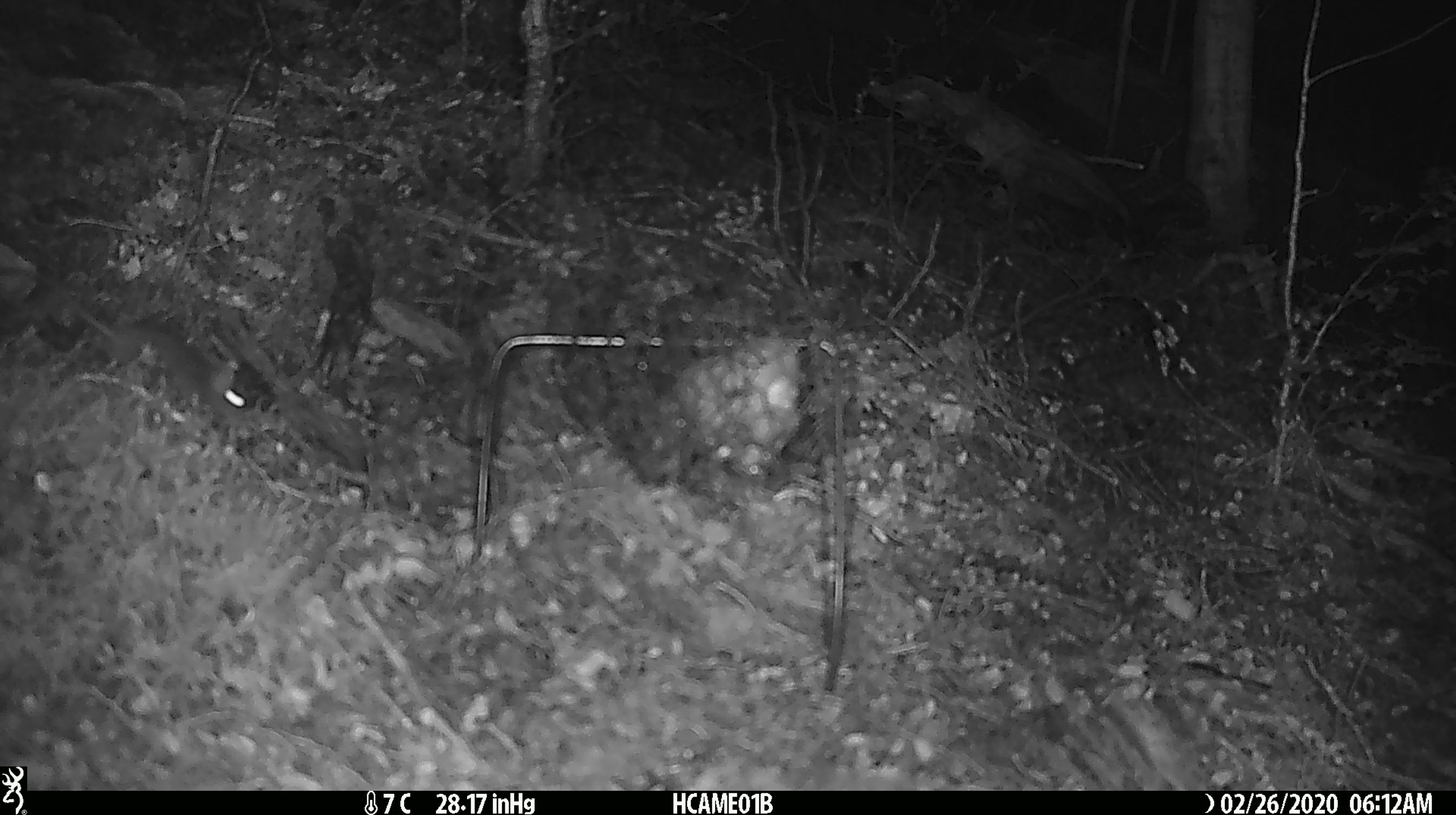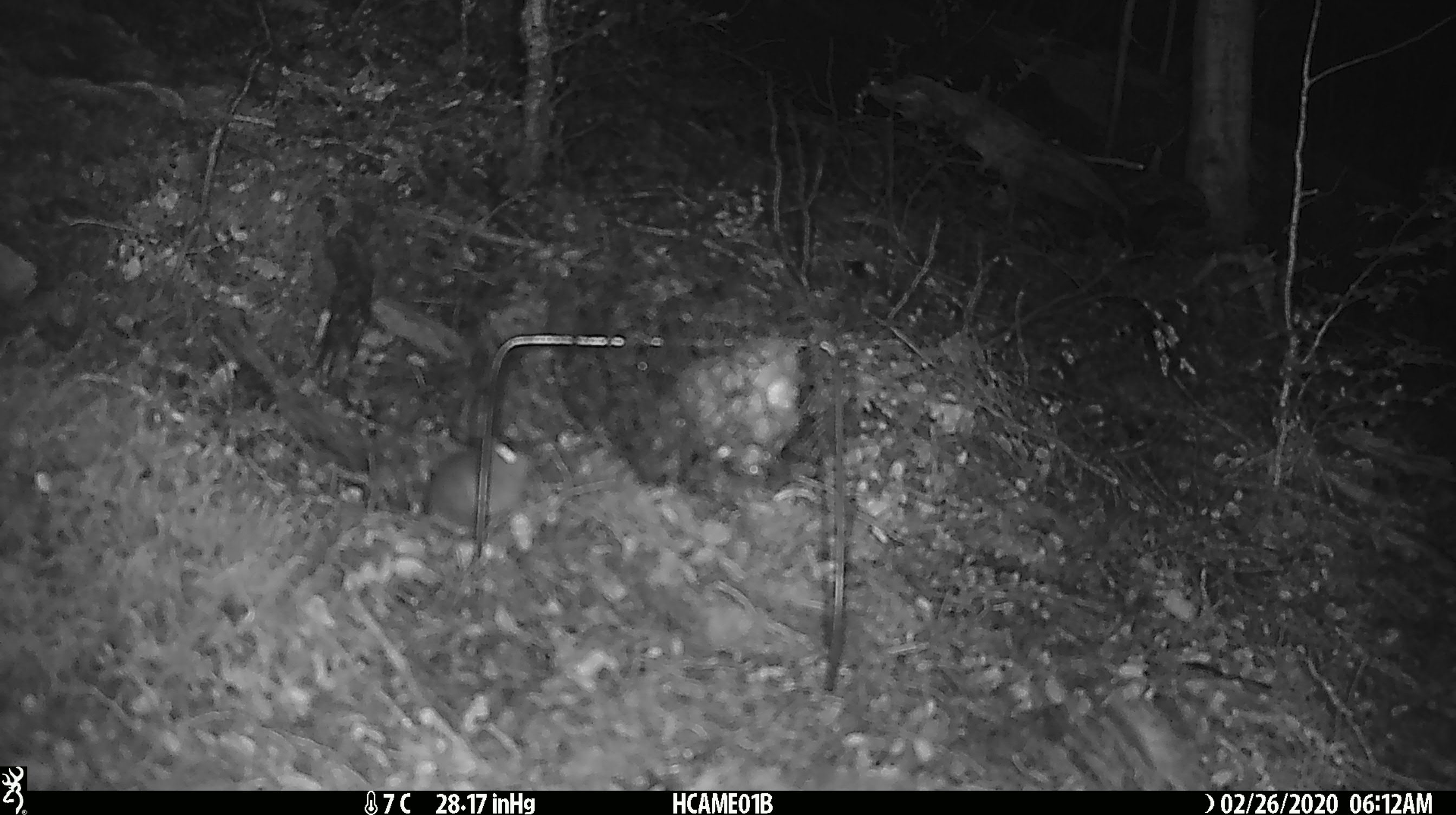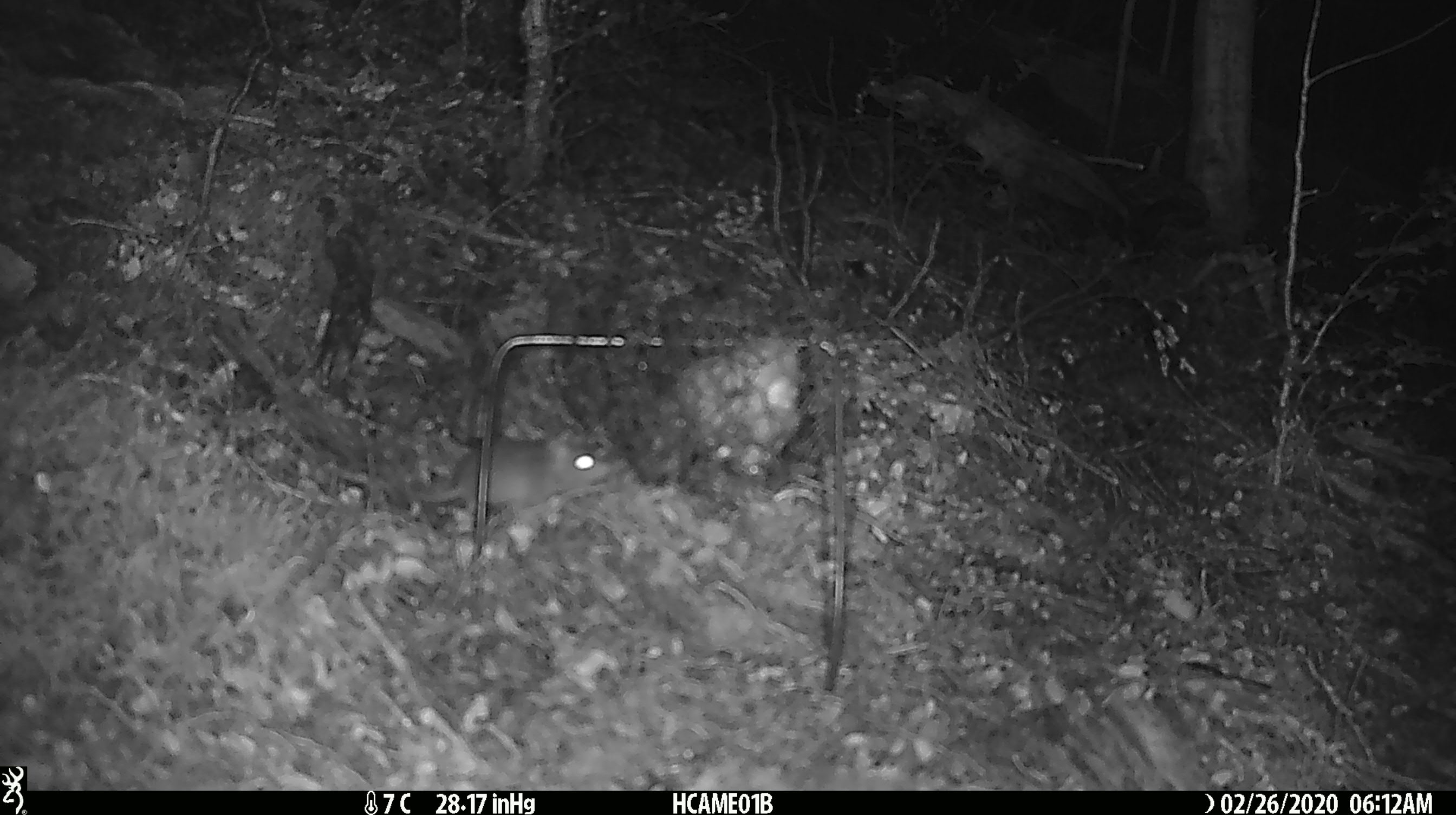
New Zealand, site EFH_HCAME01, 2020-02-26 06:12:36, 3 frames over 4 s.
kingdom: Animalia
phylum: Chordata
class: Mammalia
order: Rodentia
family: Muridae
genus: Mus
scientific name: Mus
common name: mouse